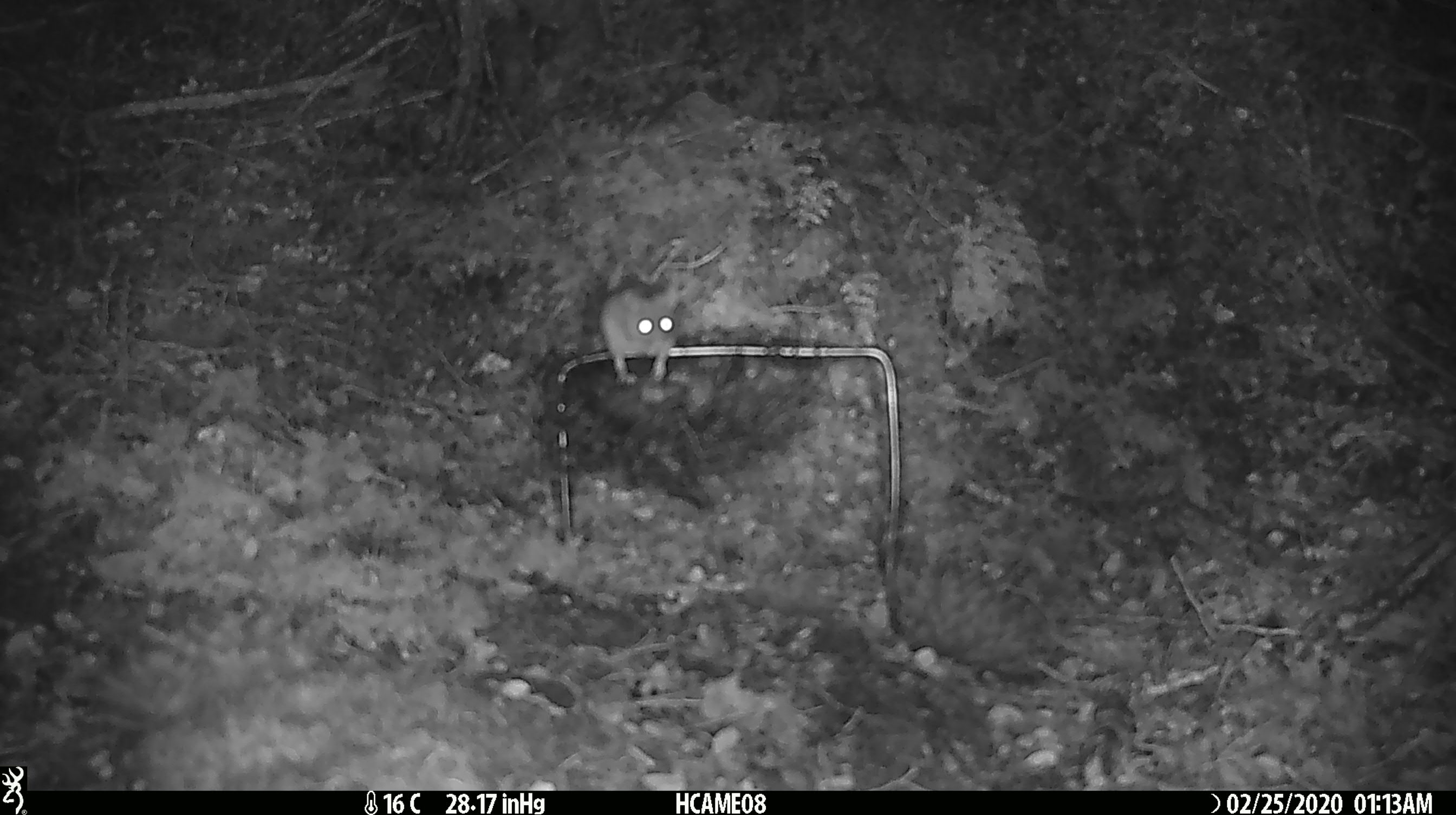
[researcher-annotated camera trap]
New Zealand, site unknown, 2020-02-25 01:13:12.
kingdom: Animalia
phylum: Chordata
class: Mammalia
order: Rodentia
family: Muridae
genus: Mus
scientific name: Mus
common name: mouse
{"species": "mouse (Mus)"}